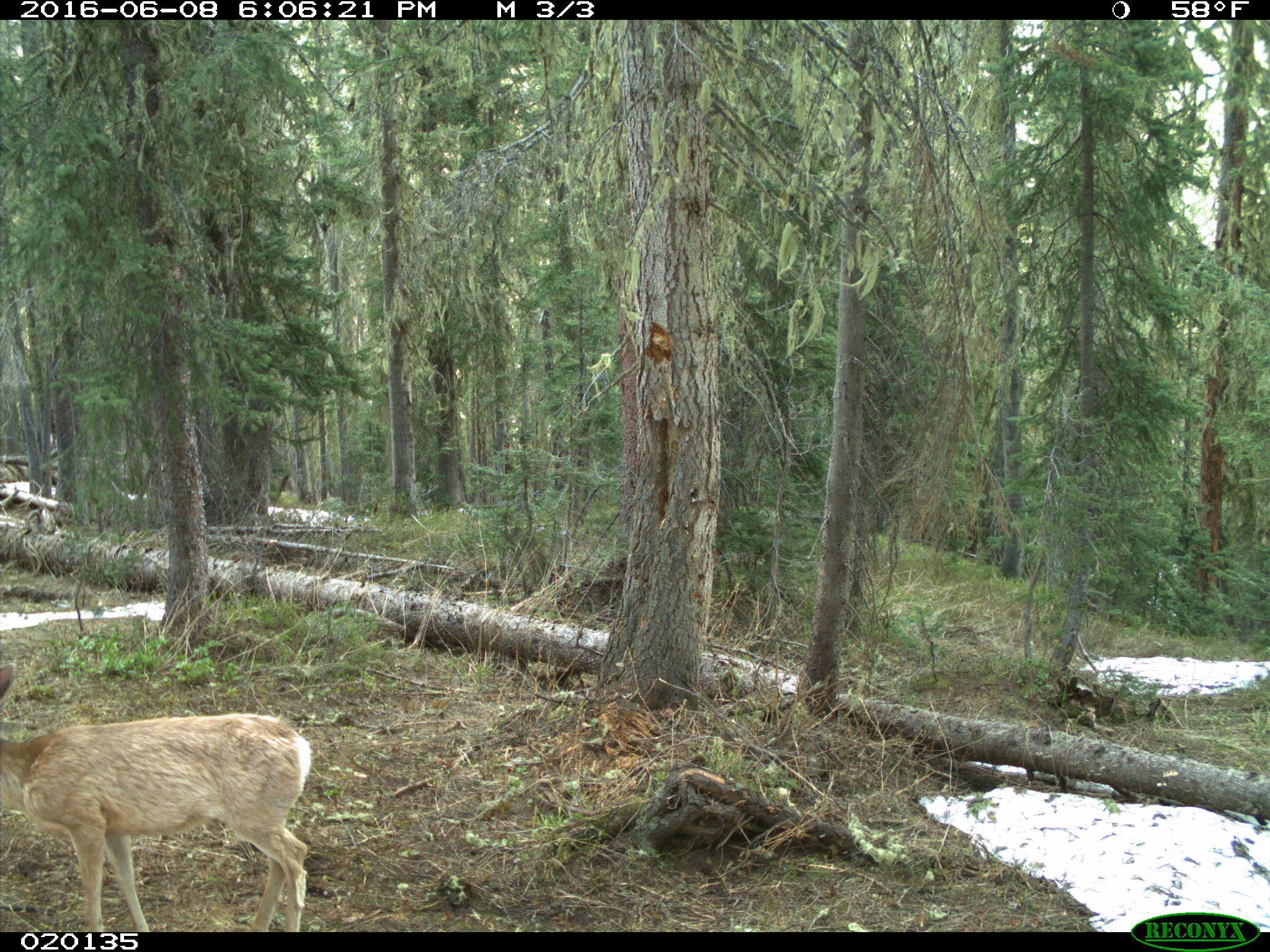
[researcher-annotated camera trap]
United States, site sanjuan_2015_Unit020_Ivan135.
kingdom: Animalia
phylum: Chordata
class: Mammalia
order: Artiodactyla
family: Cervidae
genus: Odocoileus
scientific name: Odocoileus hemionus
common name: mule deer